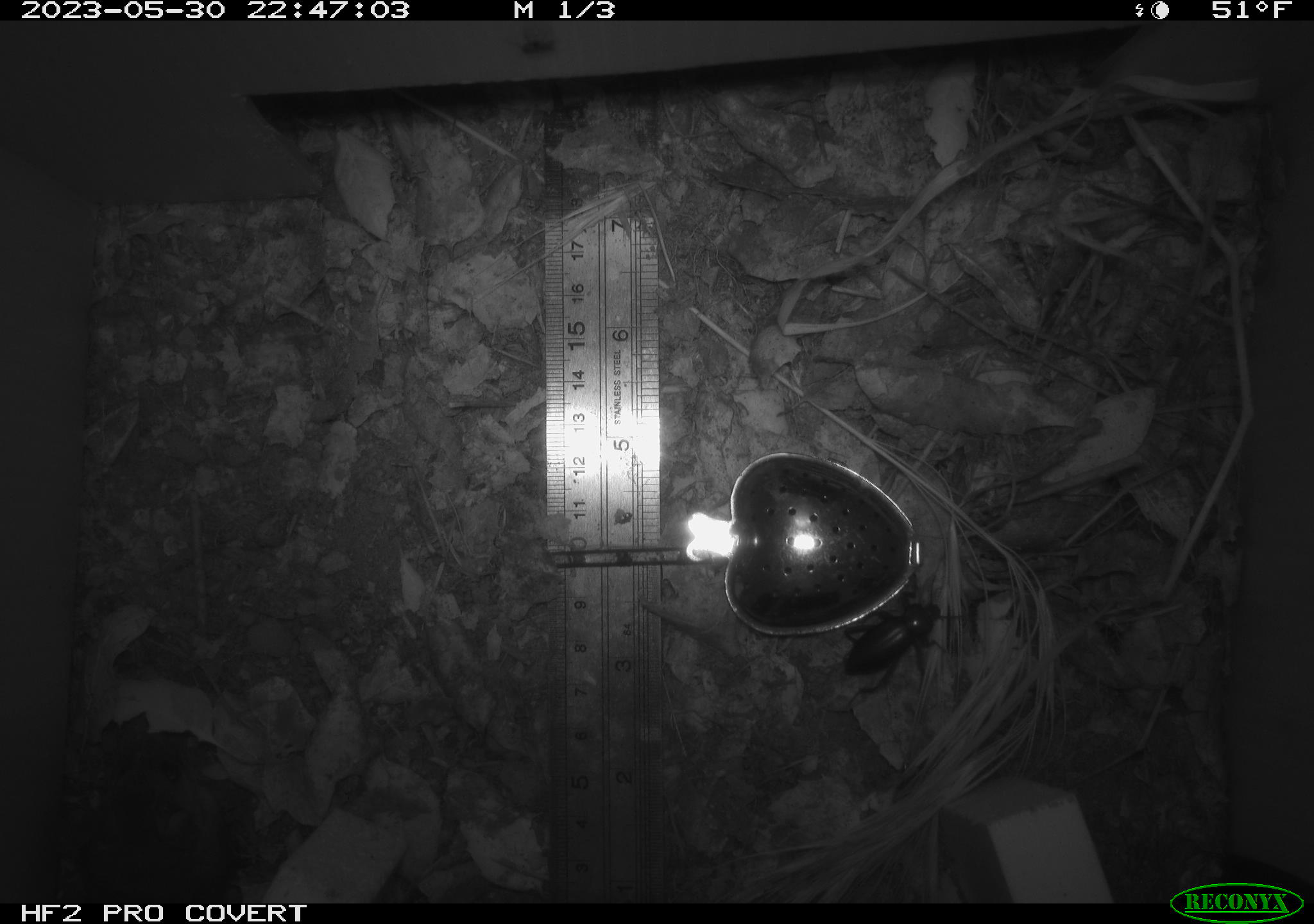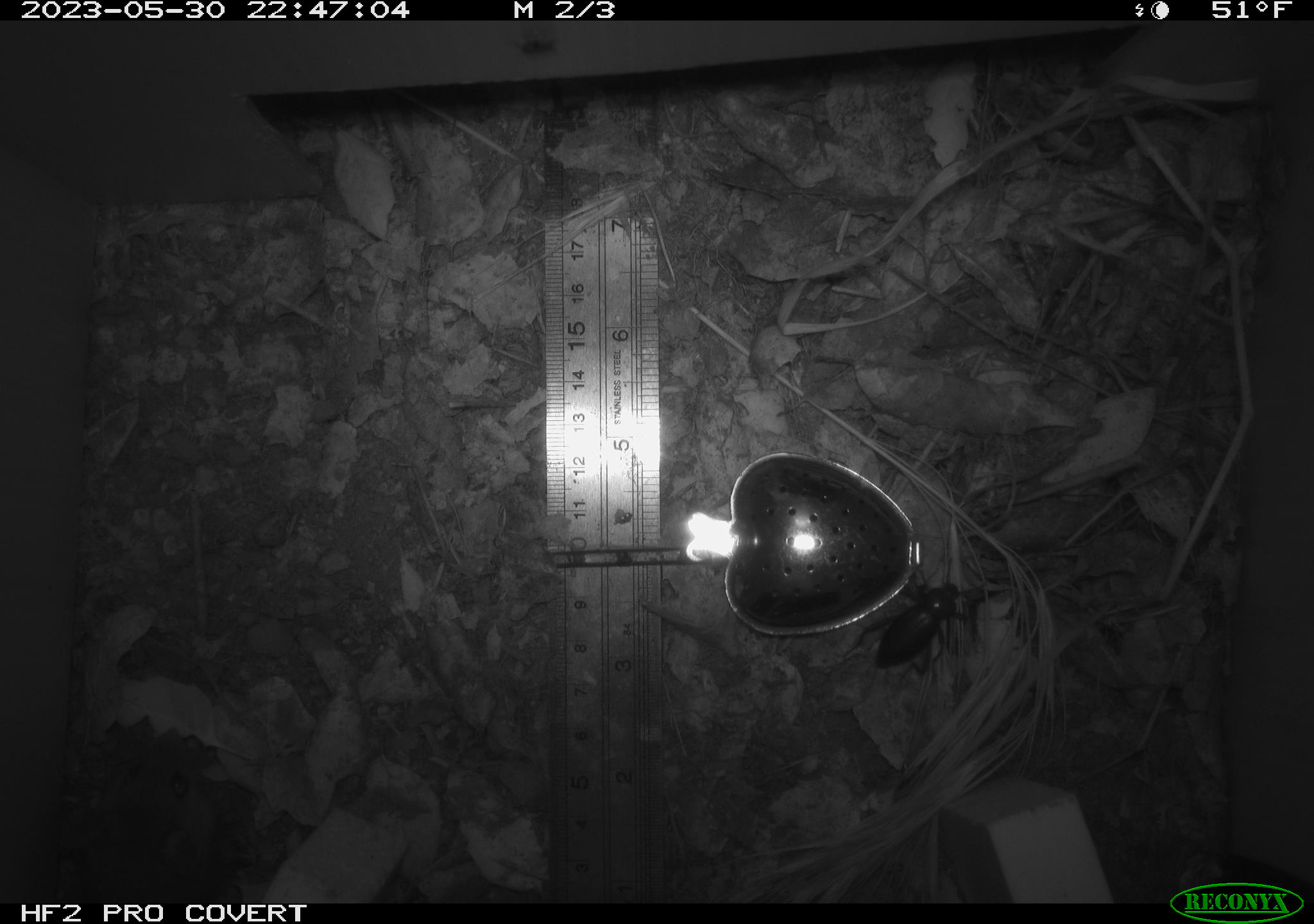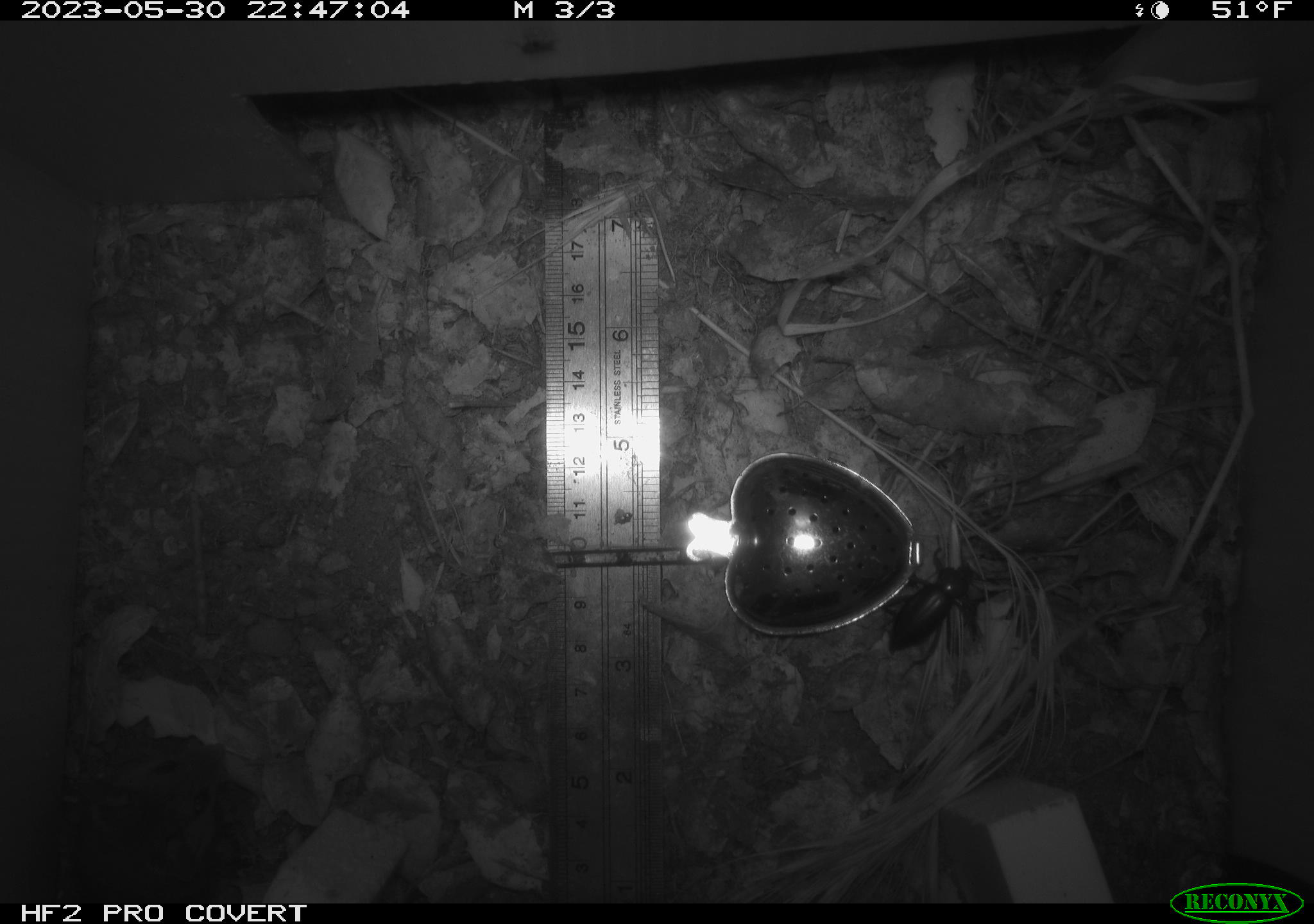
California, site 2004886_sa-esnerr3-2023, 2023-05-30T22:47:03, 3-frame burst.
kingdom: Animalia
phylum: Arthropoda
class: Insecta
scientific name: Insecta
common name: insect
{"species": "insect (Insecta)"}